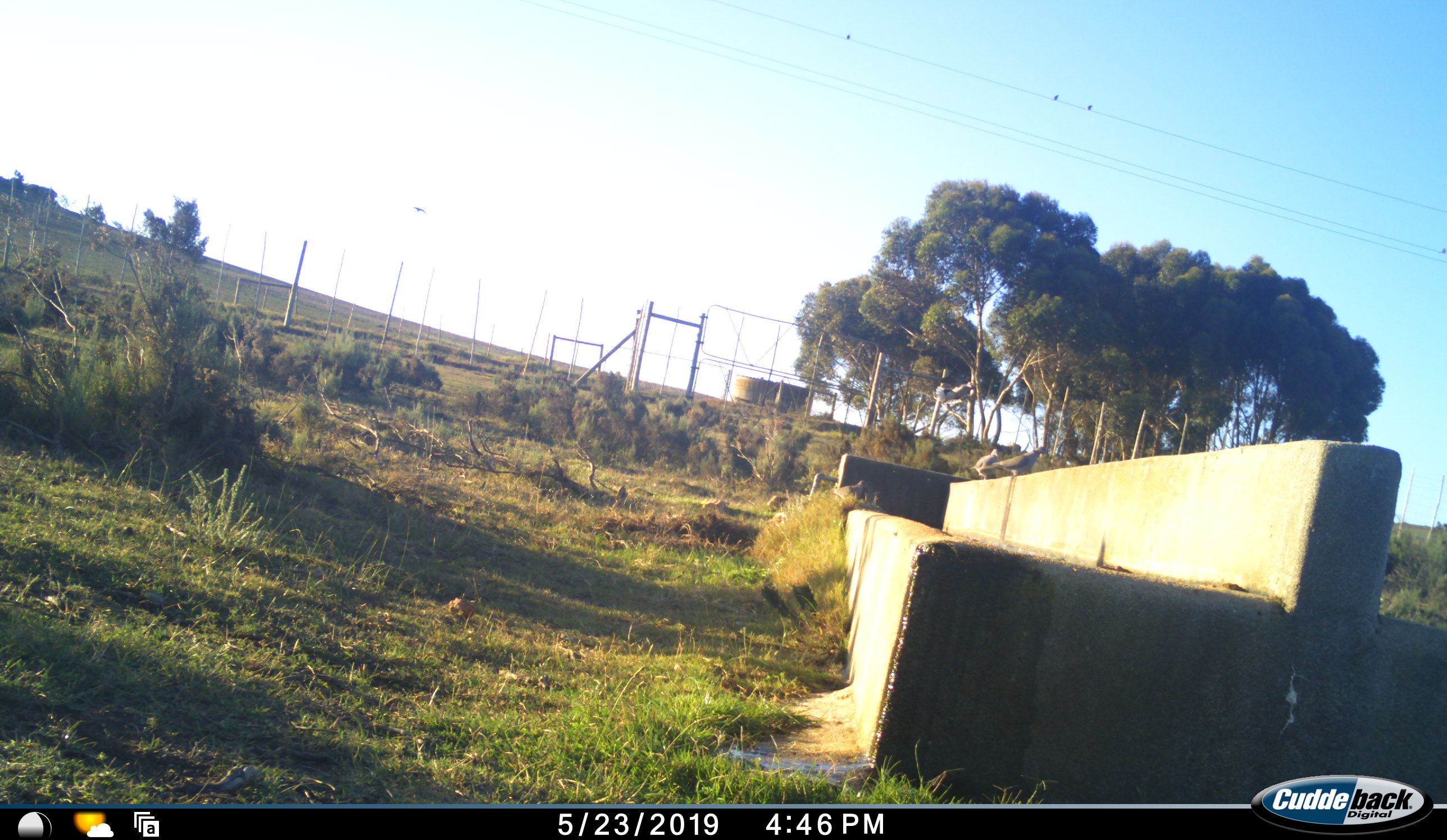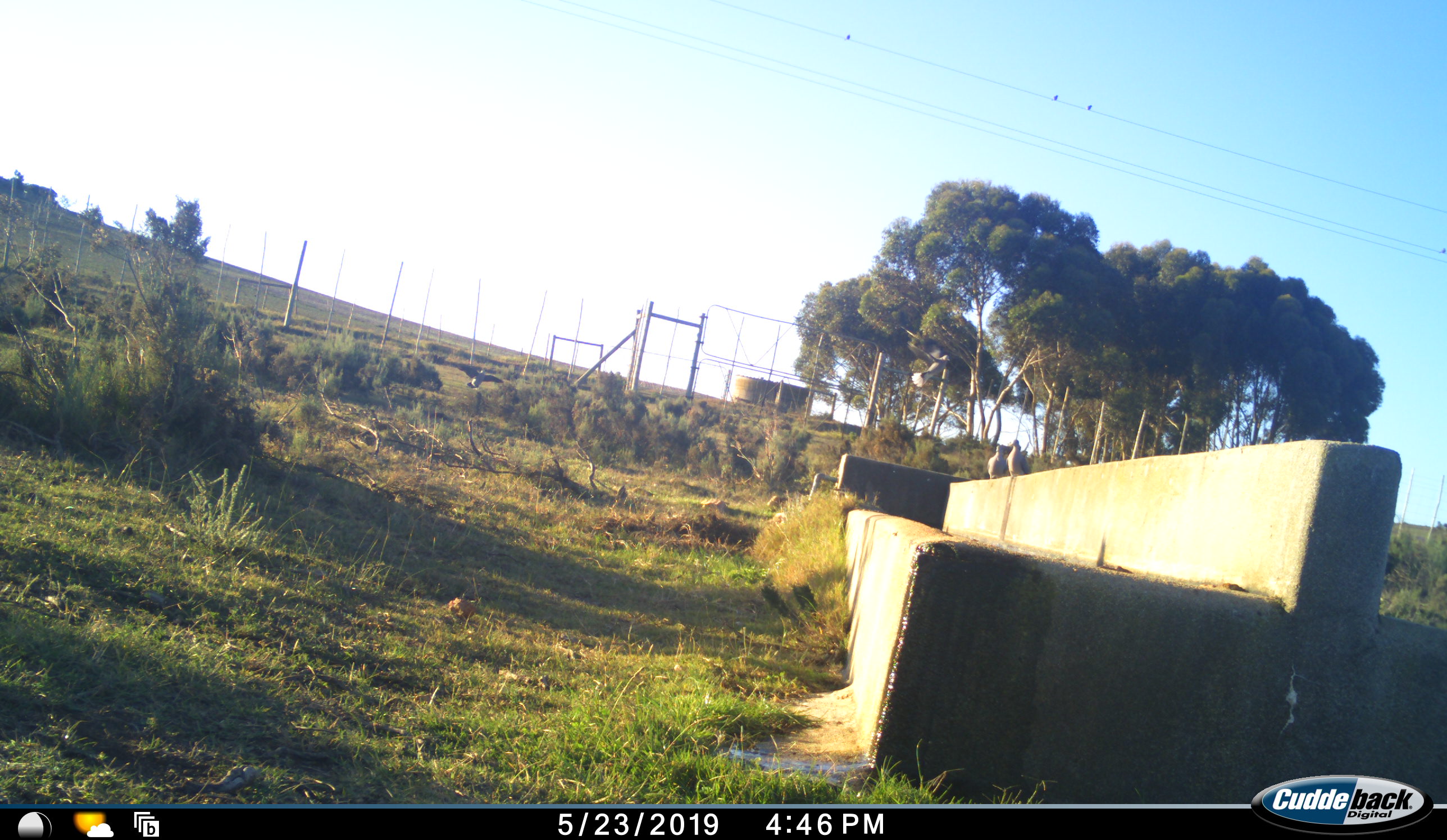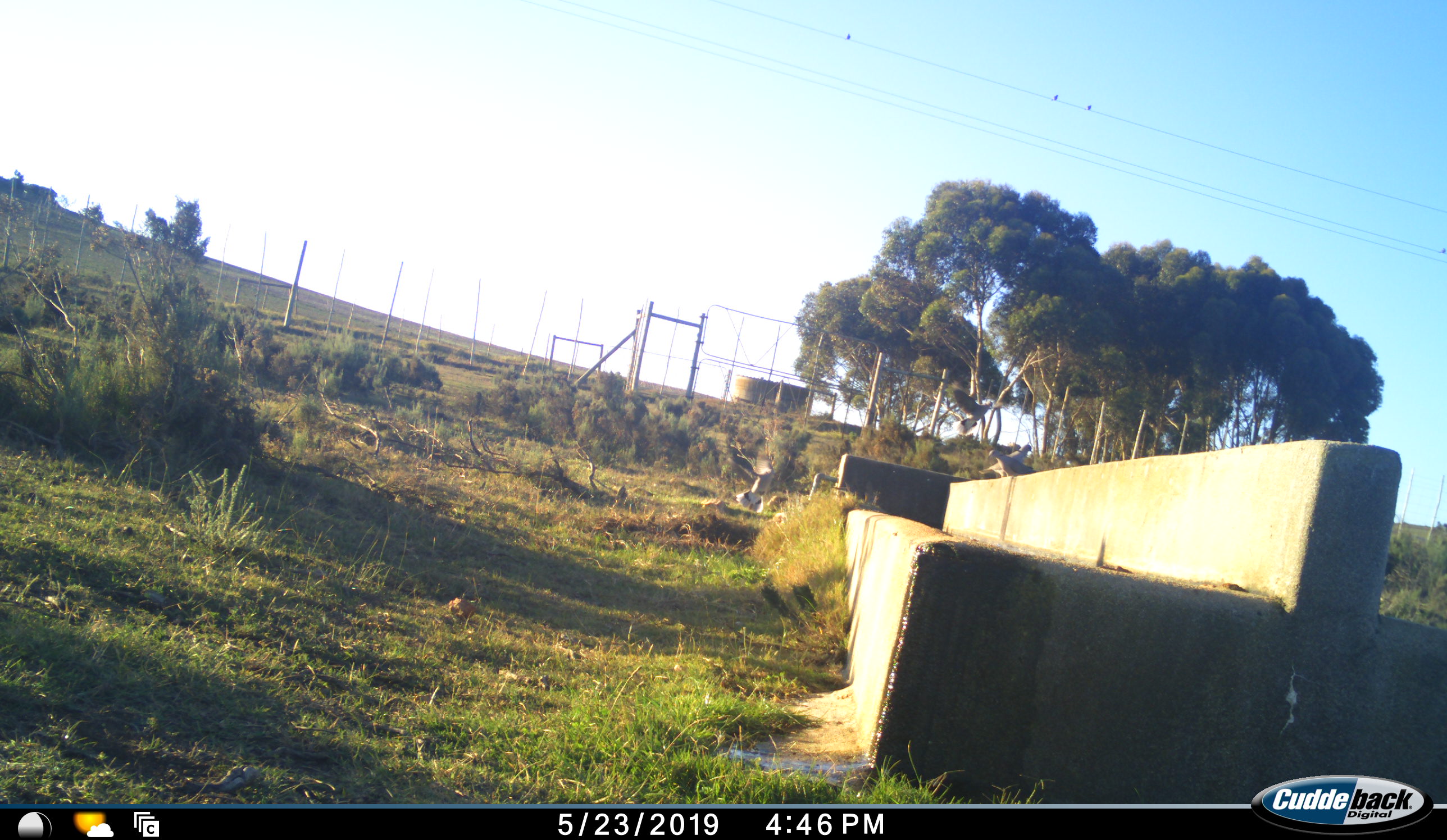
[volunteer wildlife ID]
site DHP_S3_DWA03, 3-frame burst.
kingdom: Animalia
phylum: Chordata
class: Aves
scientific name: Aves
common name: bird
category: birdother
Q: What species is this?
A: Birdother (bird) (Aves).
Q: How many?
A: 5.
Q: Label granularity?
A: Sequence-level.